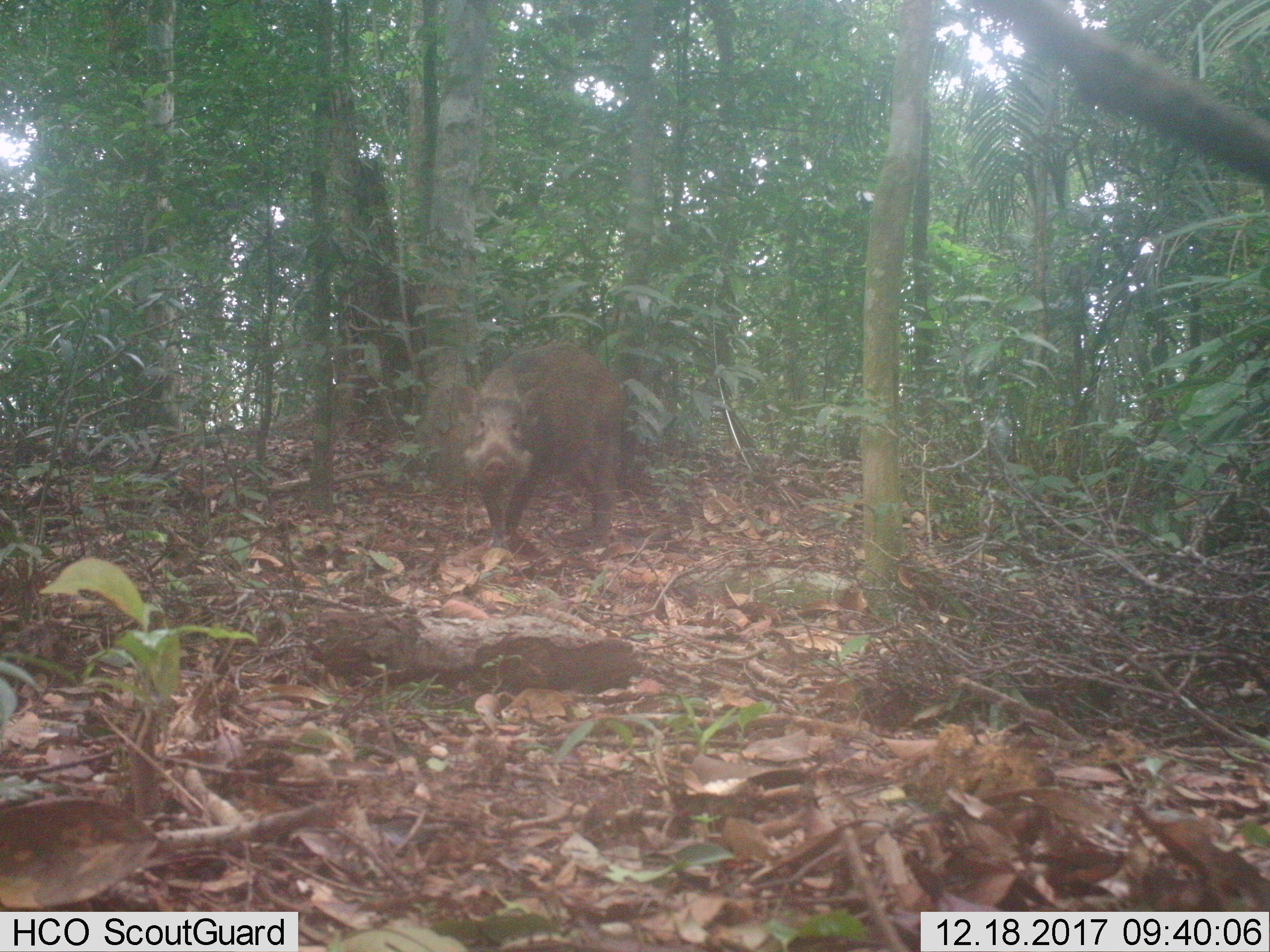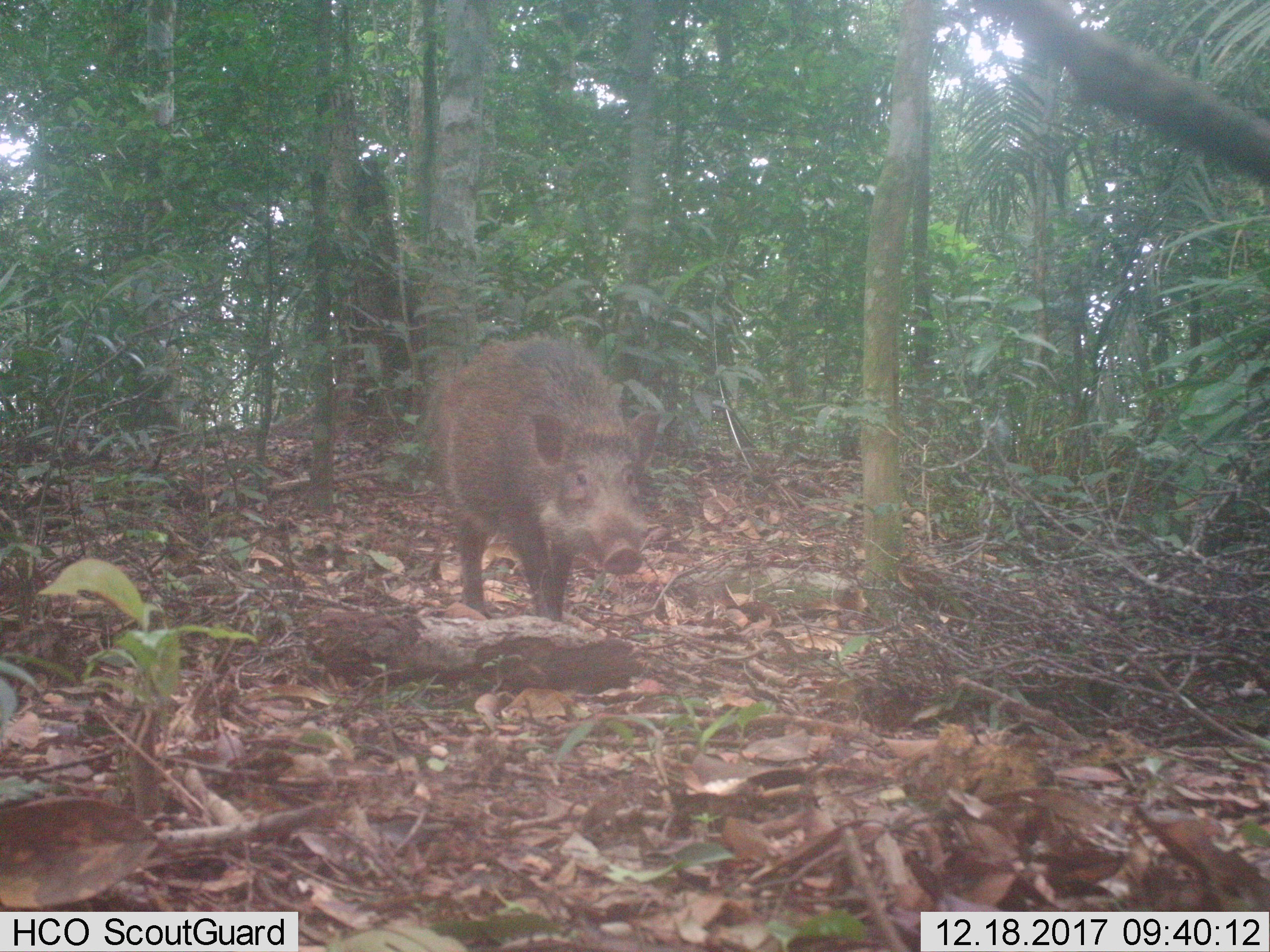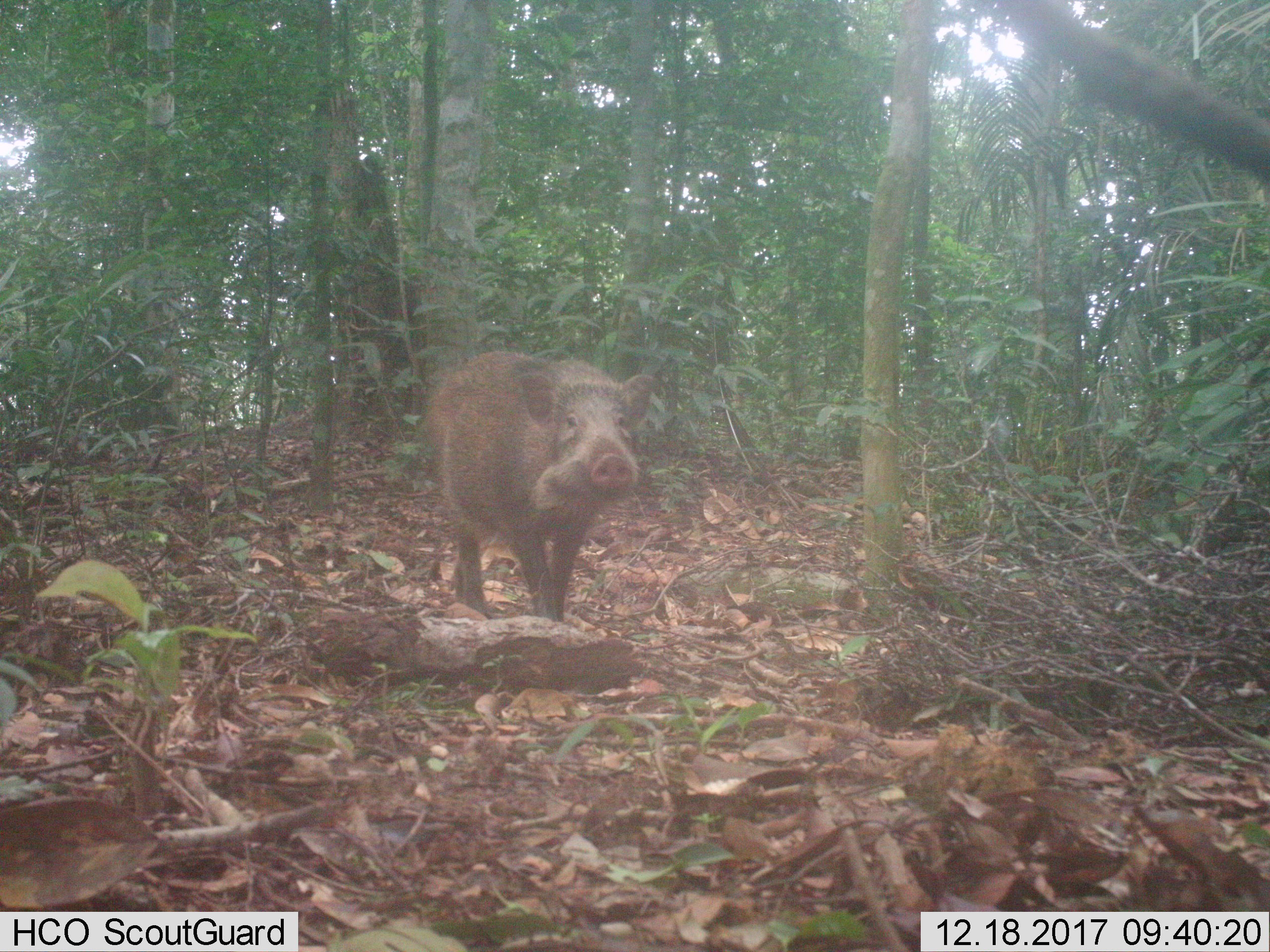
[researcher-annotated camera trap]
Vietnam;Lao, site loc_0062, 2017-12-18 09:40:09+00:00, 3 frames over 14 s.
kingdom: Animalia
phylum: Chordata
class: Mammalia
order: Artiodactyla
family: Suidae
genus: Sus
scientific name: Sus scrofa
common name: eurasian wild pig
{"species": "eurasian wild pig (Sus scrofa)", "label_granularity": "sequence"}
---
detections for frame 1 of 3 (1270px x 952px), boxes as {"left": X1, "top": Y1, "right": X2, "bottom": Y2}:
eurasian wild pig: {"left": 449, "top": 342, "right": 628, "bottom": 557}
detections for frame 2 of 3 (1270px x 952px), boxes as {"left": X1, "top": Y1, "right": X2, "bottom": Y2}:
eurasian wild pig: {"left": 433, "top": 331, "right": 663, "bottom": 624}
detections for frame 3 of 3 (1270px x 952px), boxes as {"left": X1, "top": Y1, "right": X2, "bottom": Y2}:
eurasian wild pig: {"left": 423, "top": 349, "right": 654, "bottom": 622}